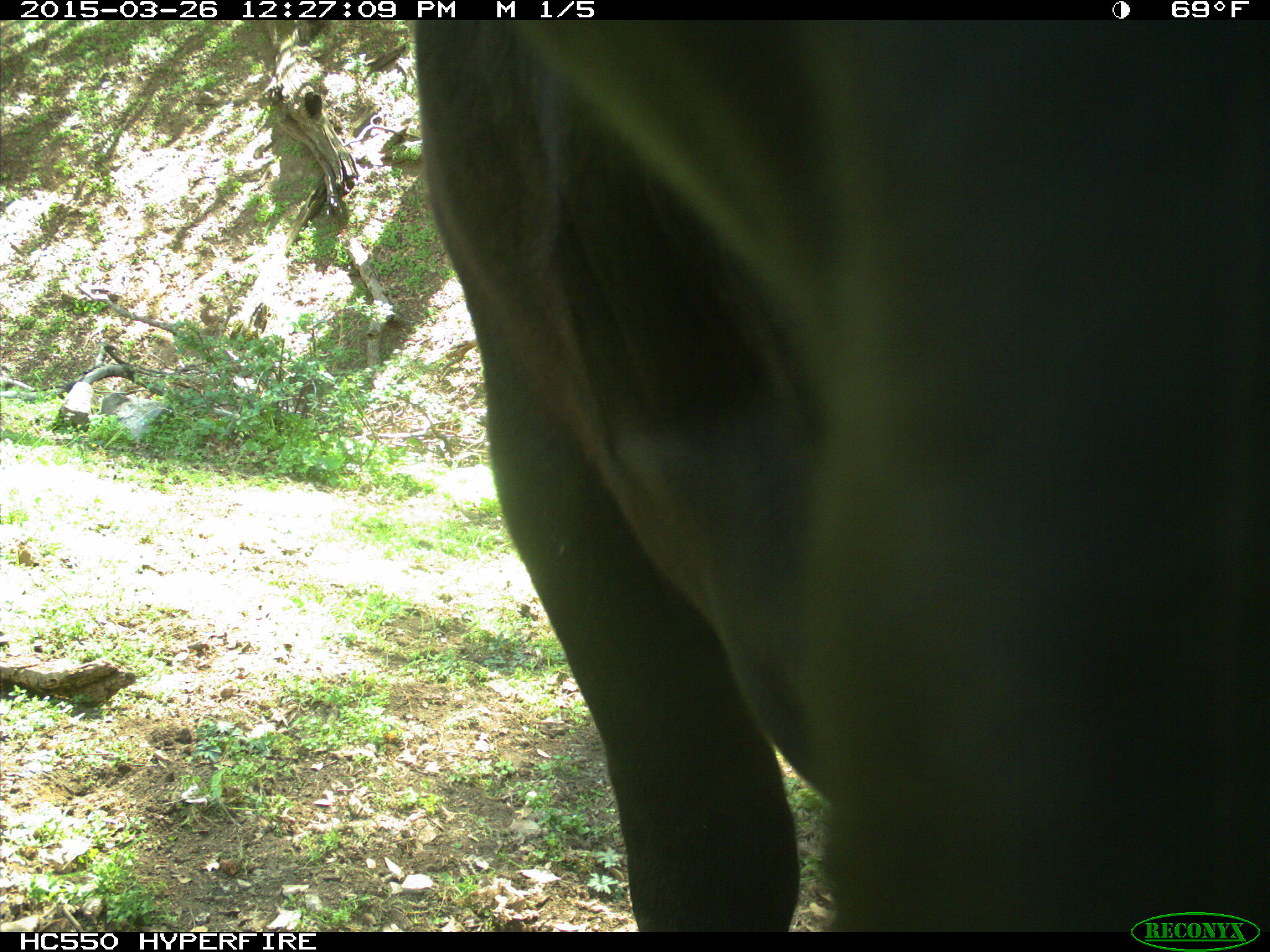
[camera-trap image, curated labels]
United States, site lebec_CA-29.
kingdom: Animalia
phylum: Chordata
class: Mammalia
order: Artiodactyla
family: Bovidae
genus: Bos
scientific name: Bos taurus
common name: domestic cow